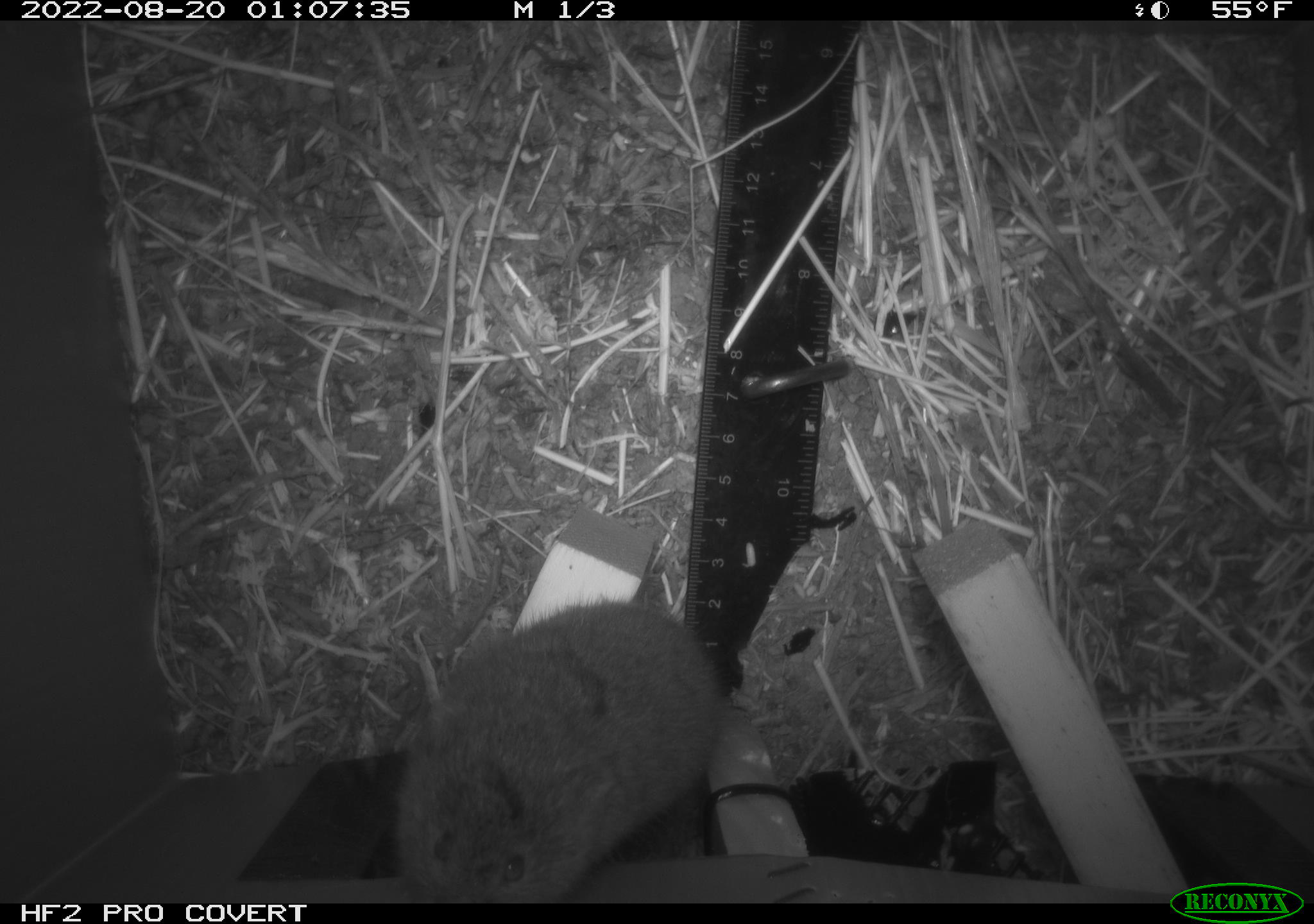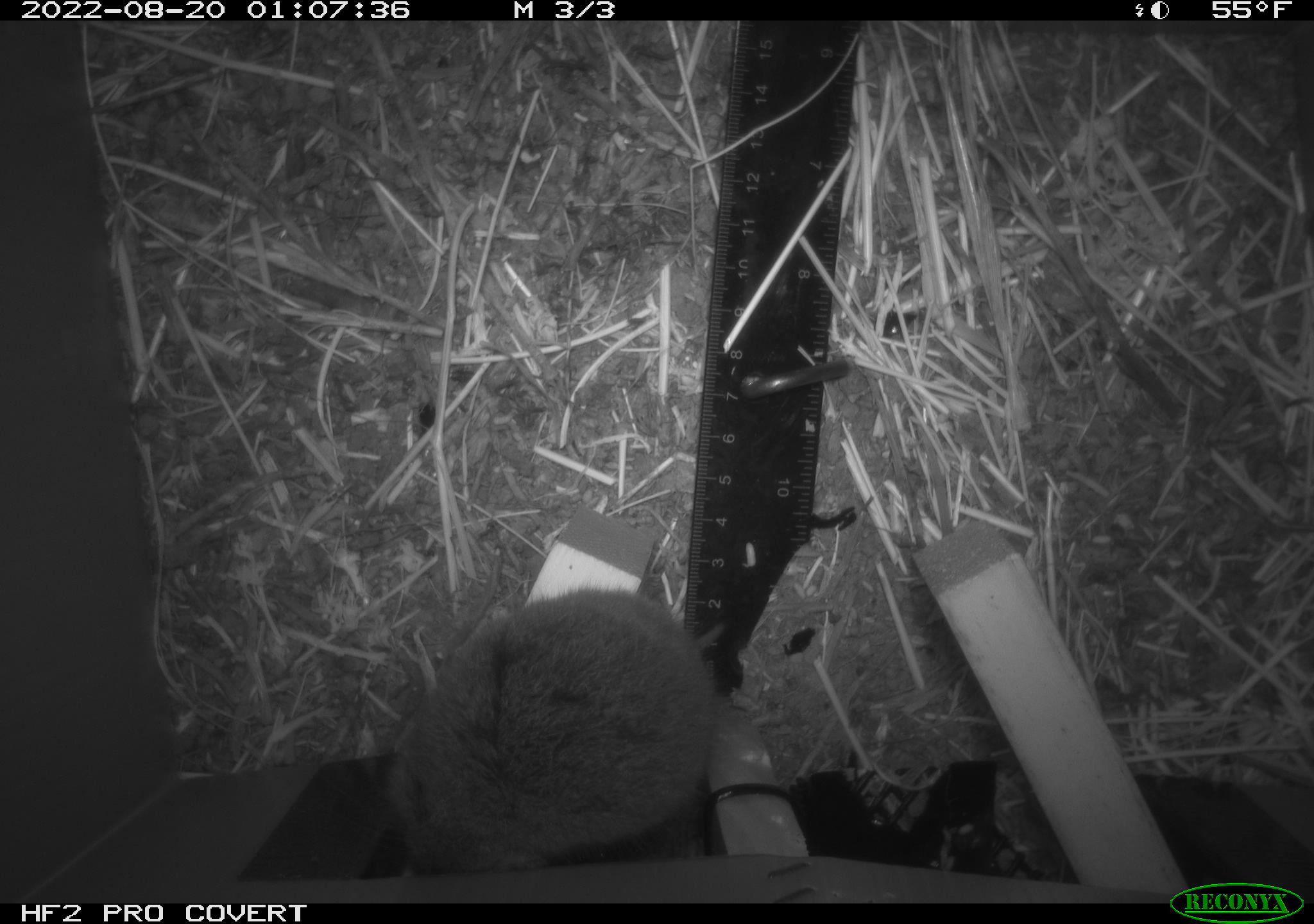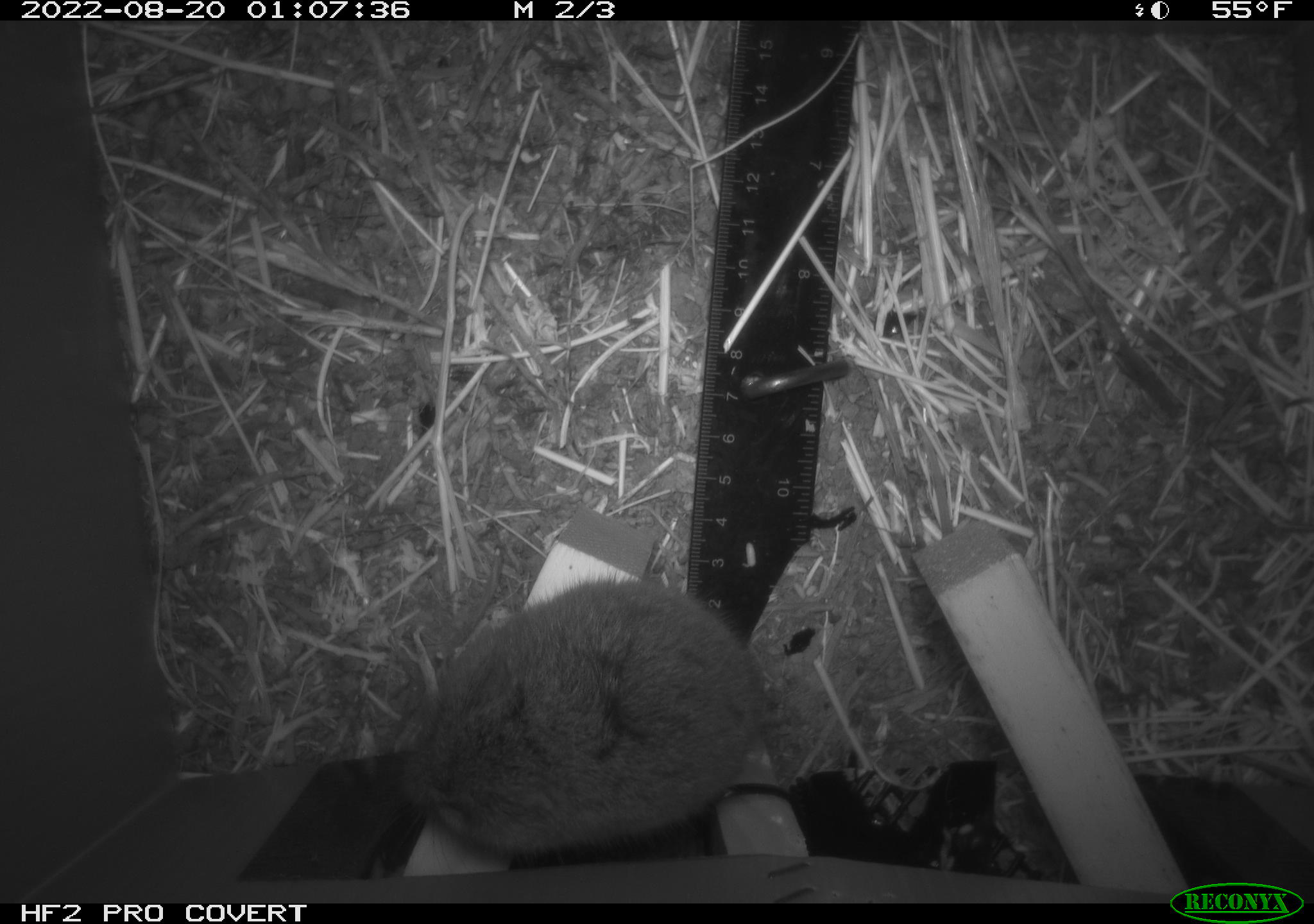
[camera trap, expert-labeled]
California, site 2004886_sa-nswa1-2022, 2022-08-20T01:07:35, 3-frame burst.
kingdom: Animalia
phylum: Chordata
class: Mammalia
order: Rodentia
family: Cricetidae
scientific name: Cricetidae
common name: hamsters, voles, lemmings, and allies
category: cricetidae family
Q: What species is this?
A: Cricetidae family (hamsters, voles, lemmings, and allies) (Cricetidae).